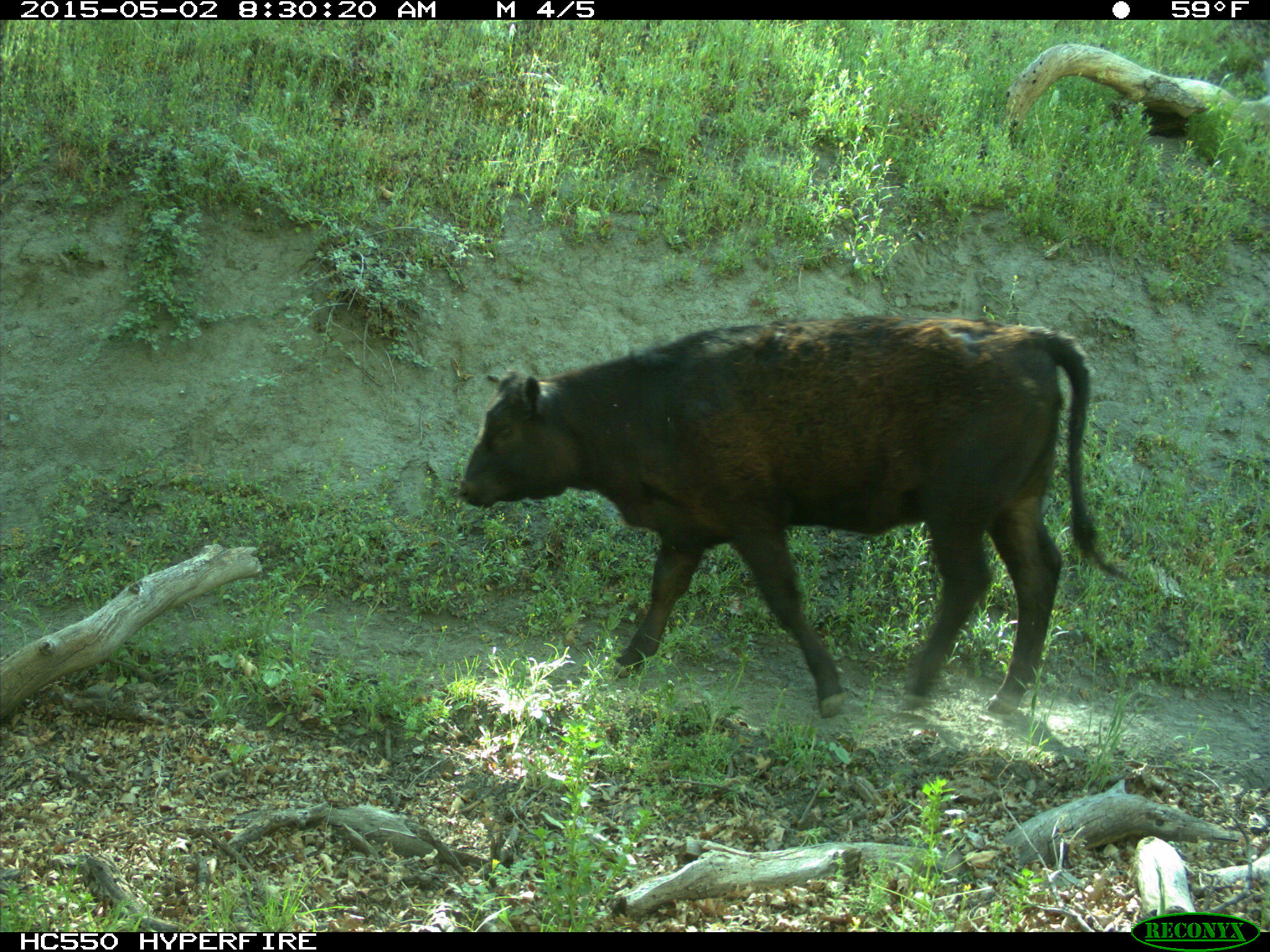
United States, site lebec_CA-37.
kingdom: Animalia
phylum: Chordata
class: Mammalia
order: Artiodactyla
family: Bovidae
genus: Bos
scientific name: Bos taurus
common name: domestic cow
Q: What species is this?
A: Bos taurus (domestic cow).